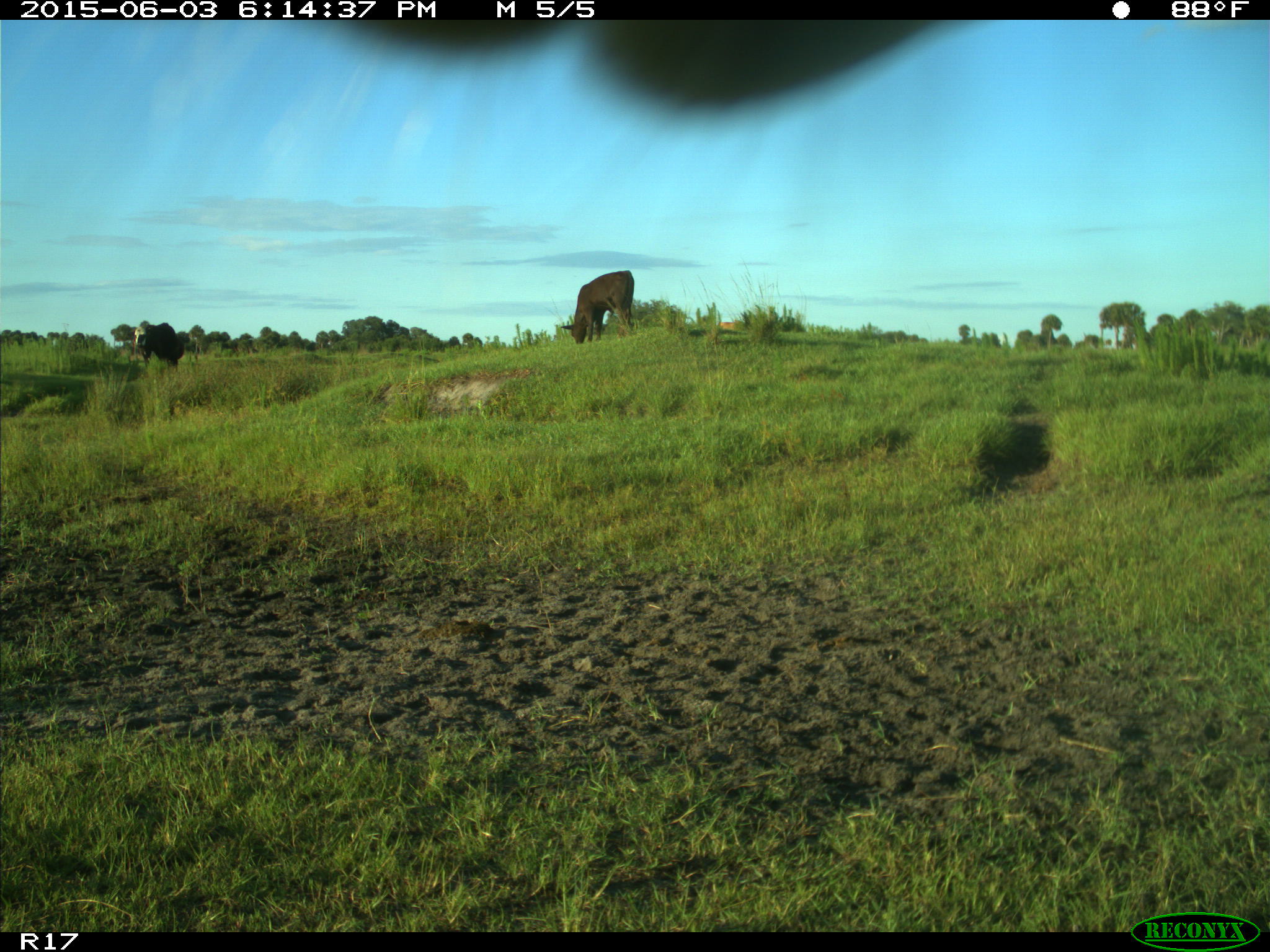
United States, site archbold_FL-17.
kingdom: Animalia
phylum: Chordata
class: Mammalia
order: Artiodactyla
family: Bovidae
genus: Bos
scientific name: Bos taurus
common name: domestic cow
Bos taurus (domestic cow).